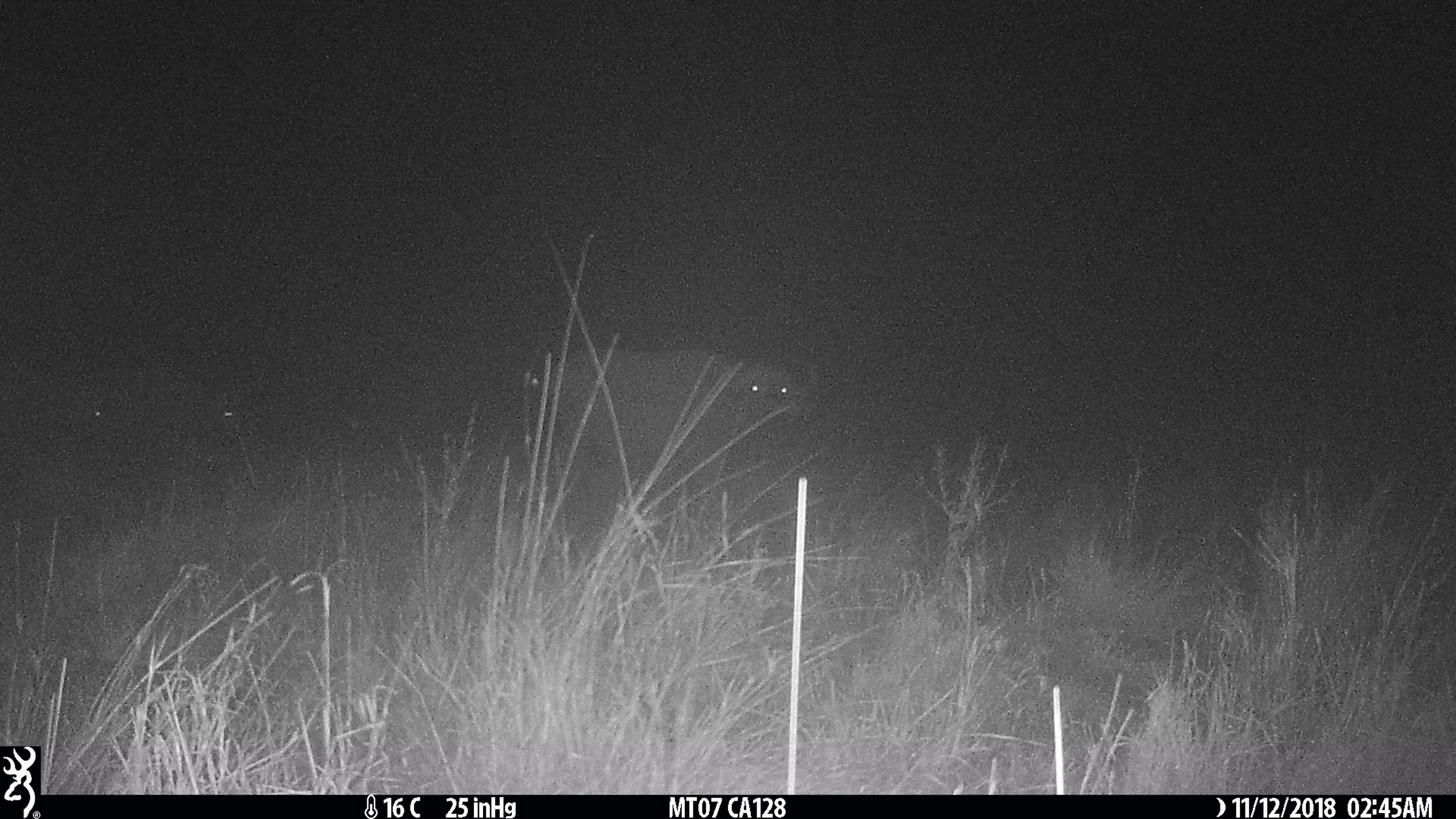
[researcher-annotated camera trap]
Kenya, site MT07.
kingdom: Animalia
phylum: Chordata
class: Mammalia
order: Artiodactyla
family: Bovidae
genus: Syncerus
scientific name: Syncerus caffer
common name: buffalo